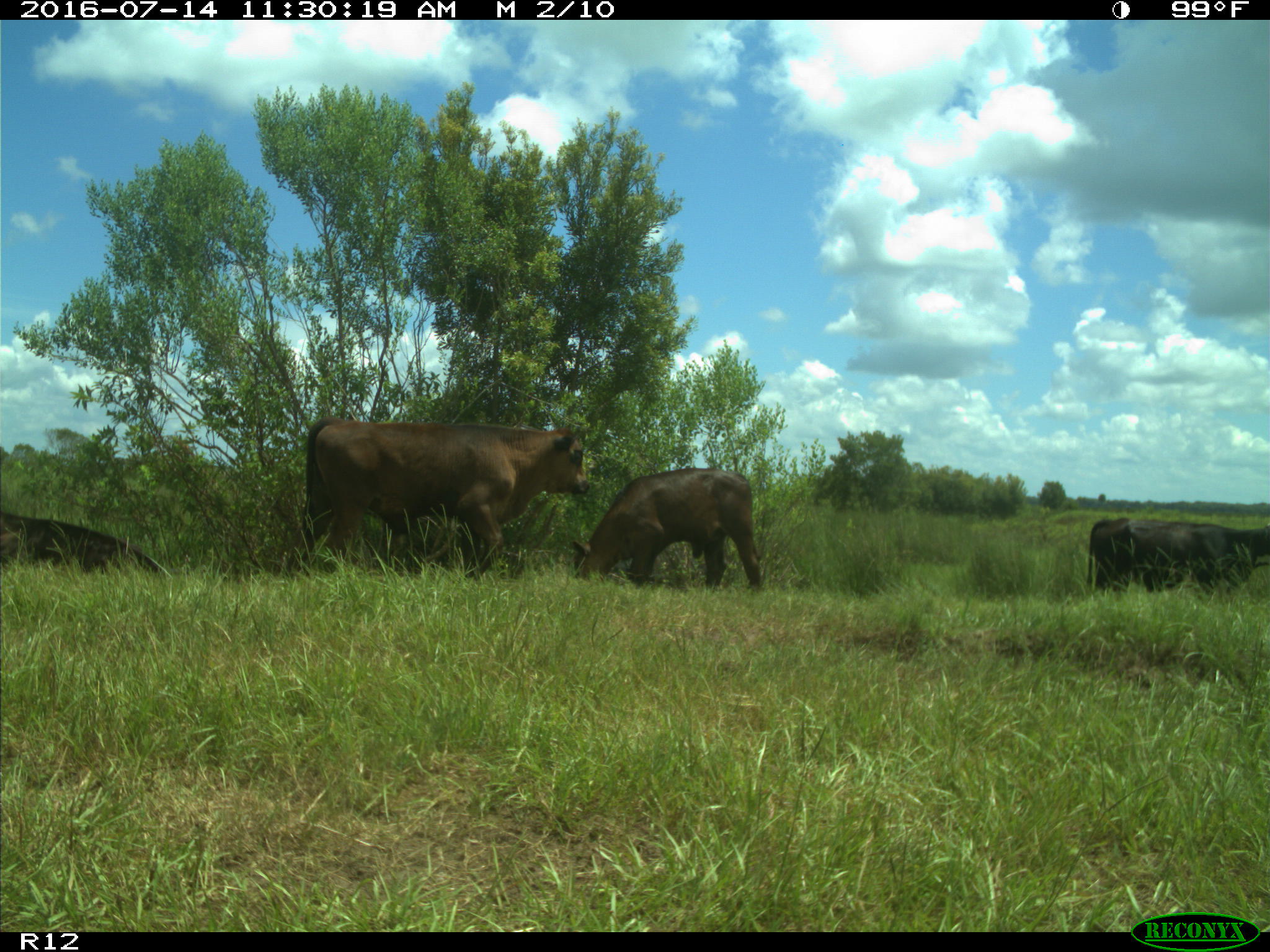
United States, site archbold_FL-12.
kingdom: Animalia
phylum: Chordata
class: Mammalia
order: Artiodactyla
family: Bovidae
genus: Bos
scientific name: Bos taurus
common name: domestic cow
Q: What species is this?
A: Bos taurus (domestic cow).